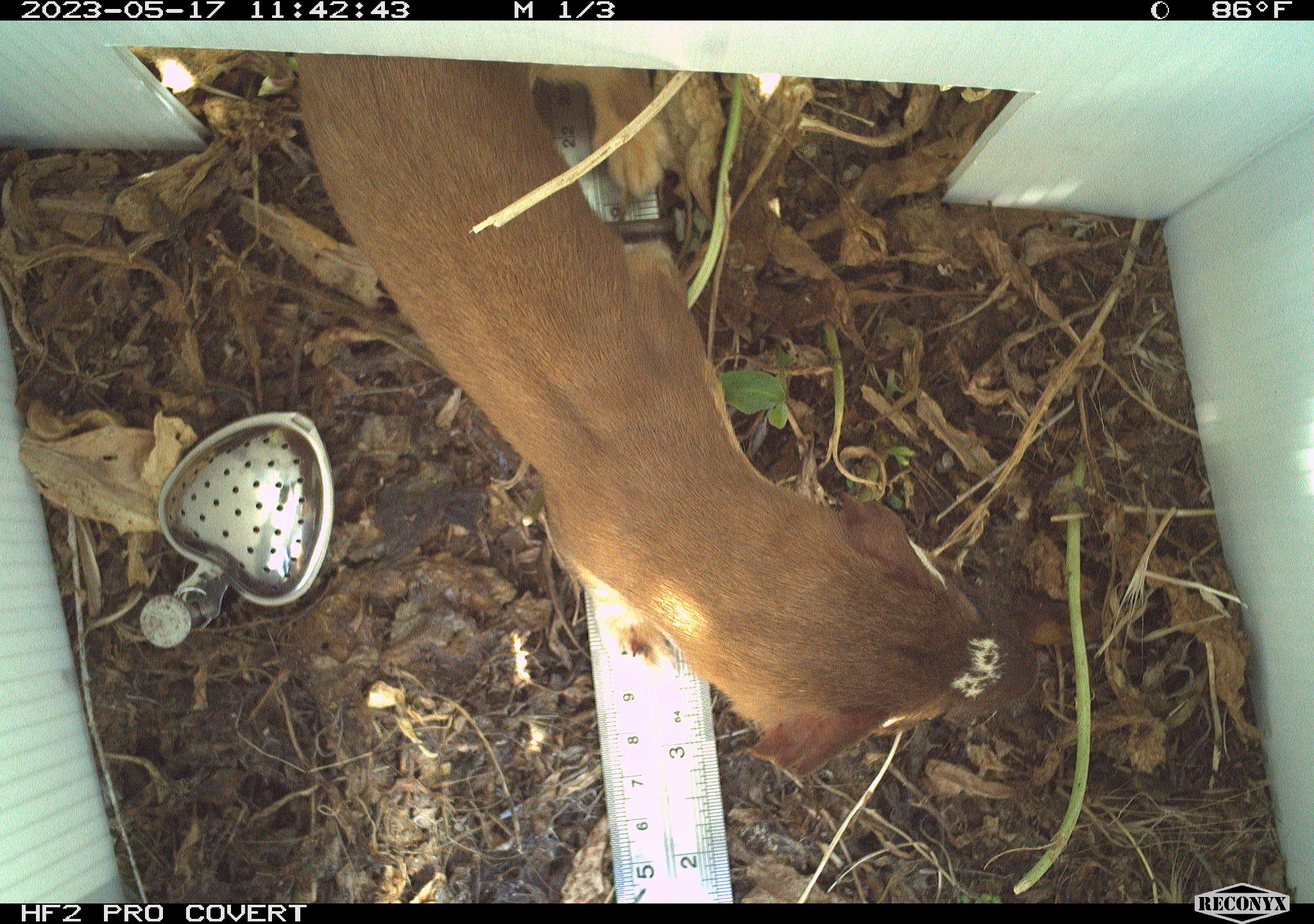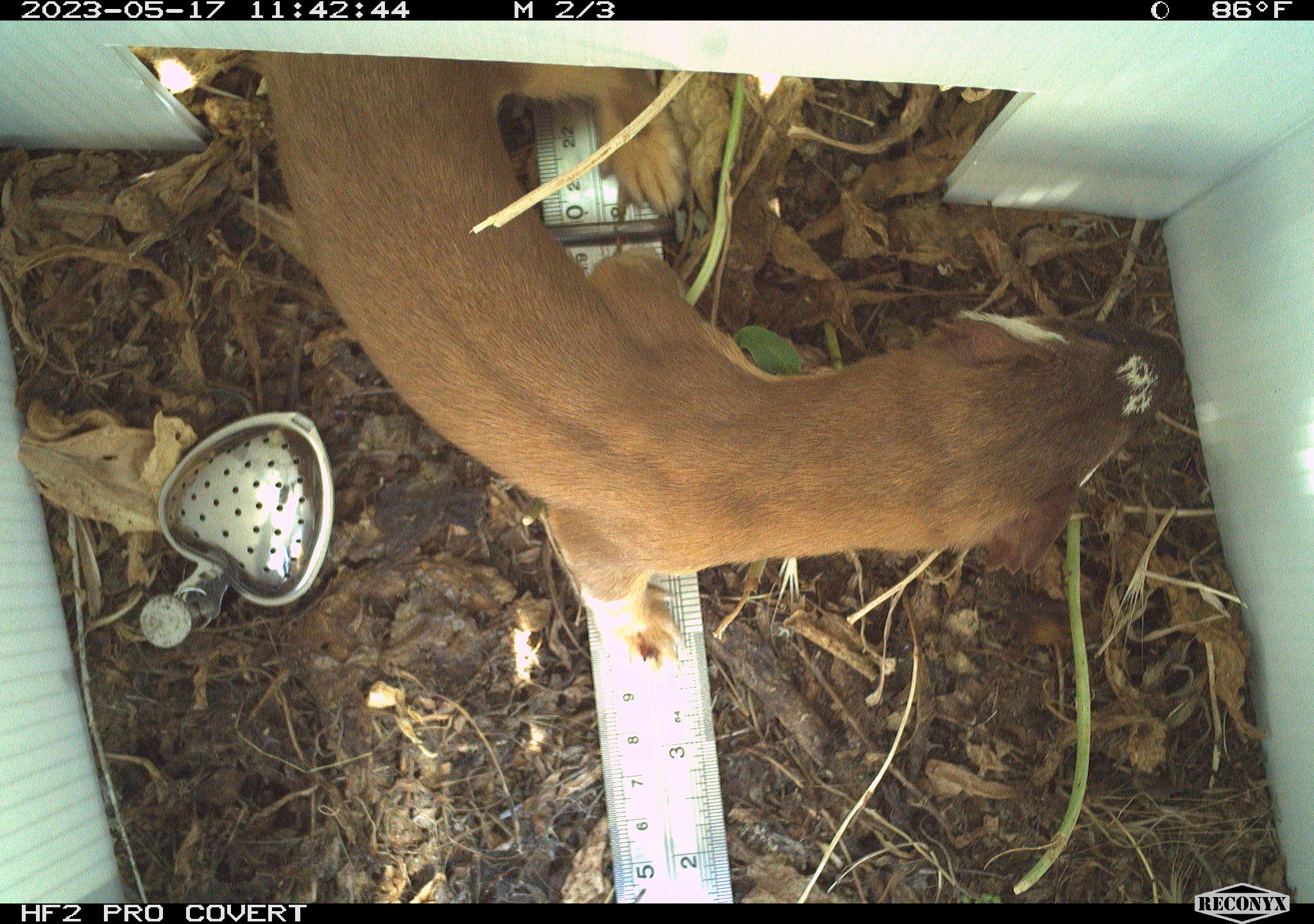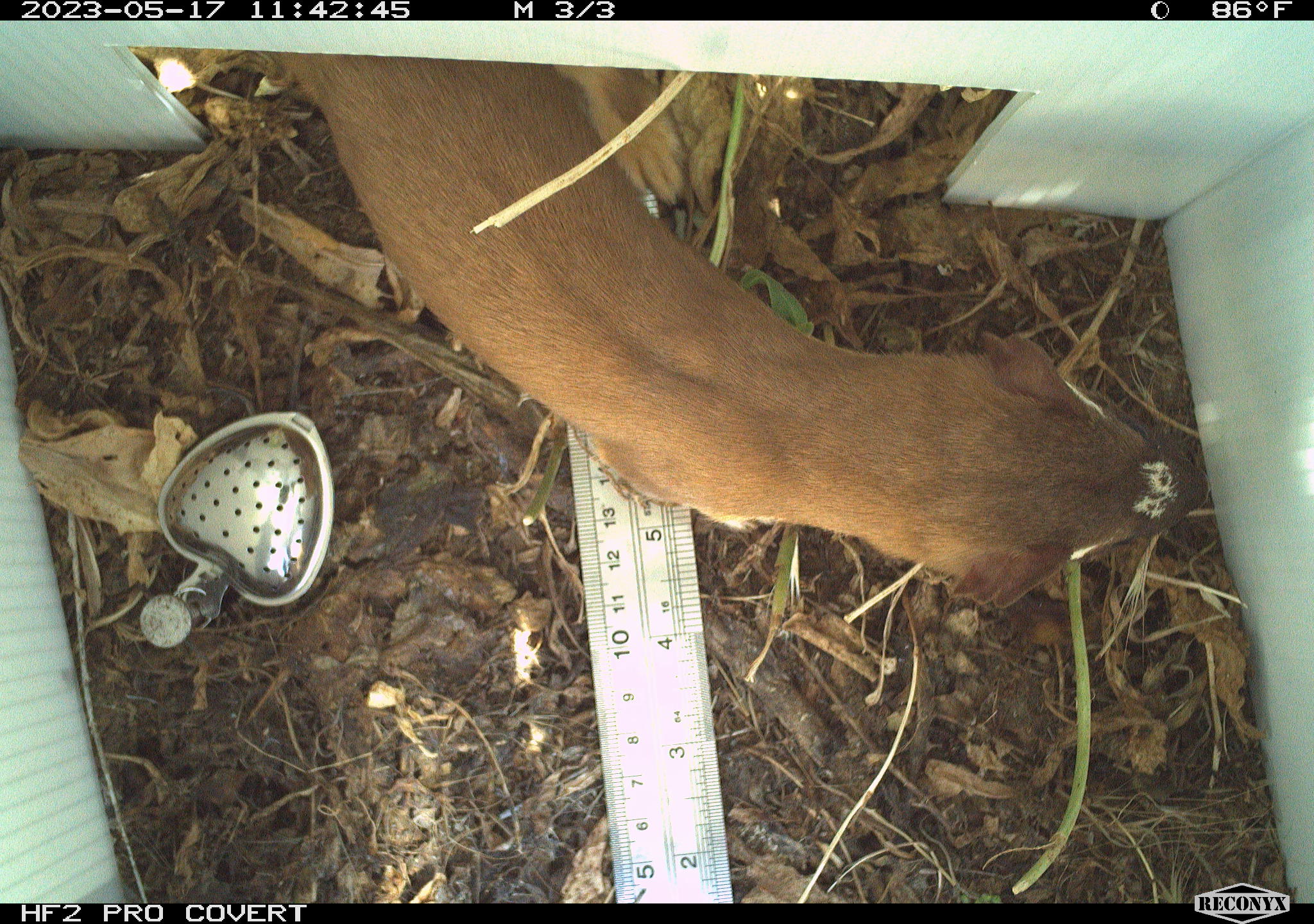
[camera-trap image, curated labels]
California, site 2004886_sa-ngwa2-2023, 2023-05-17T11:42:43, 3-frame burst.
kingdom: Animalia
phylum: Chordata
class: Mammalia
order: Carnivora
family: Mustelidae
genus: Neogale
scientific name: Neogale frenata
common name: long-tailed weasel